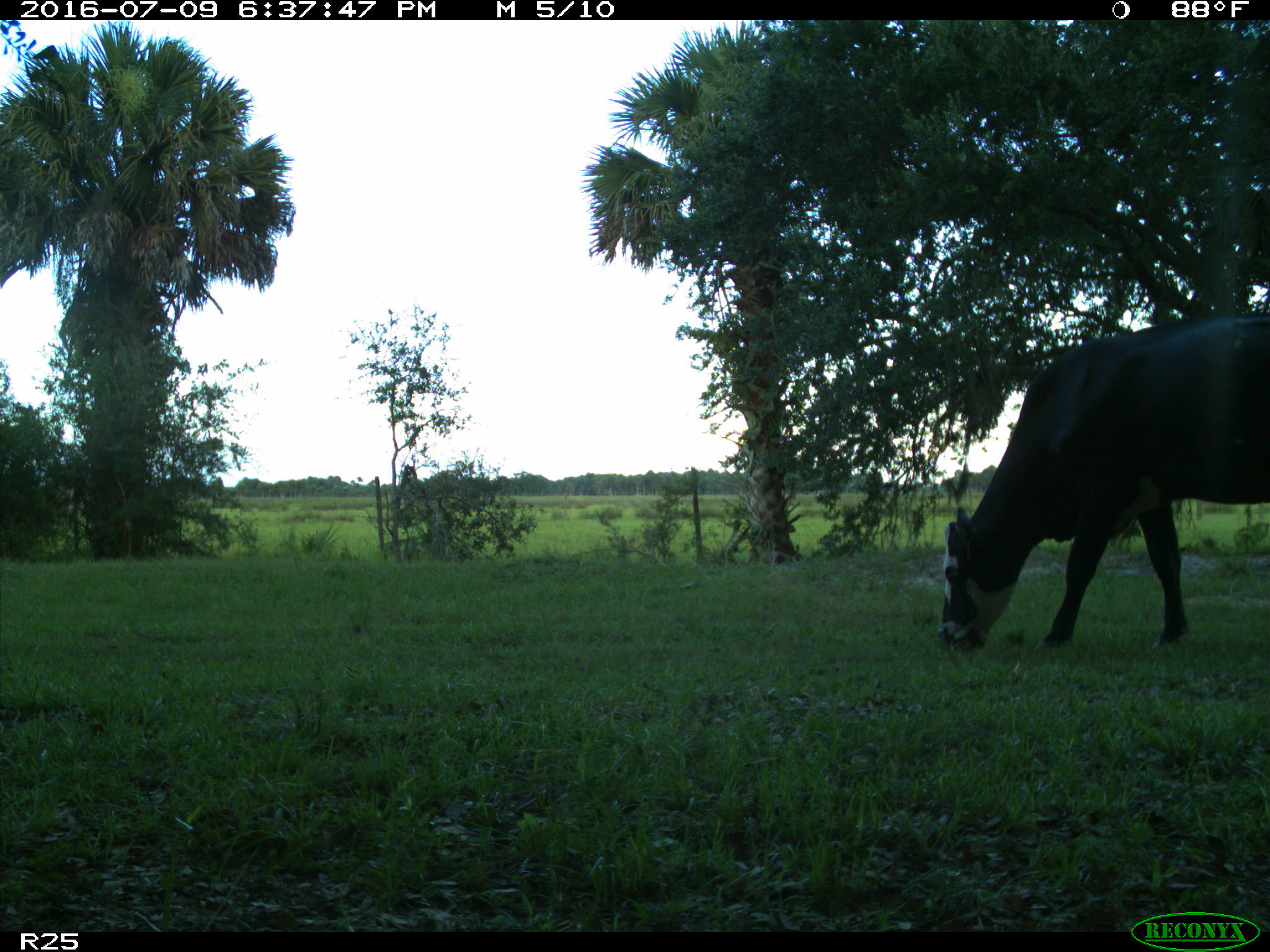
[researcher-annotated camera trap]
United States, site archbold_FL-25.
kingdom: Animalia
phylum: Chordata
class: Mammalia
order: Artiodactyla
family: Bovidae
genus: Bos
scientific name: Bos taurus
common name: domestic cow